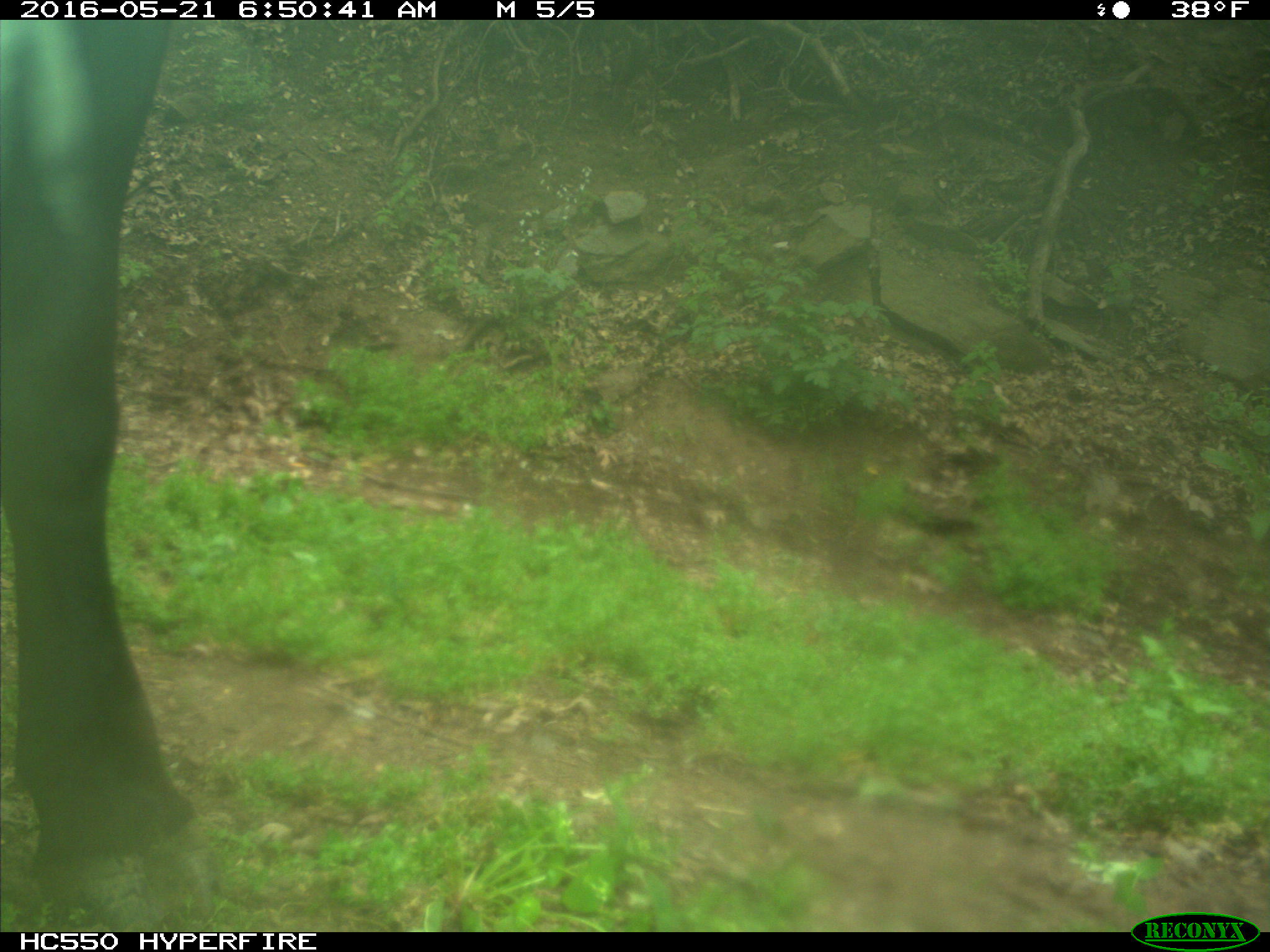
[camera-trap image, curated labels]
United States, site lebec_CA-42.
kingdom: Animalia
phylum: Chordata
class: Mammalia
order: Artiodactyla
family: Bovidae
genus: Bos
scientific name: Bos taurus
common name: domestic cow